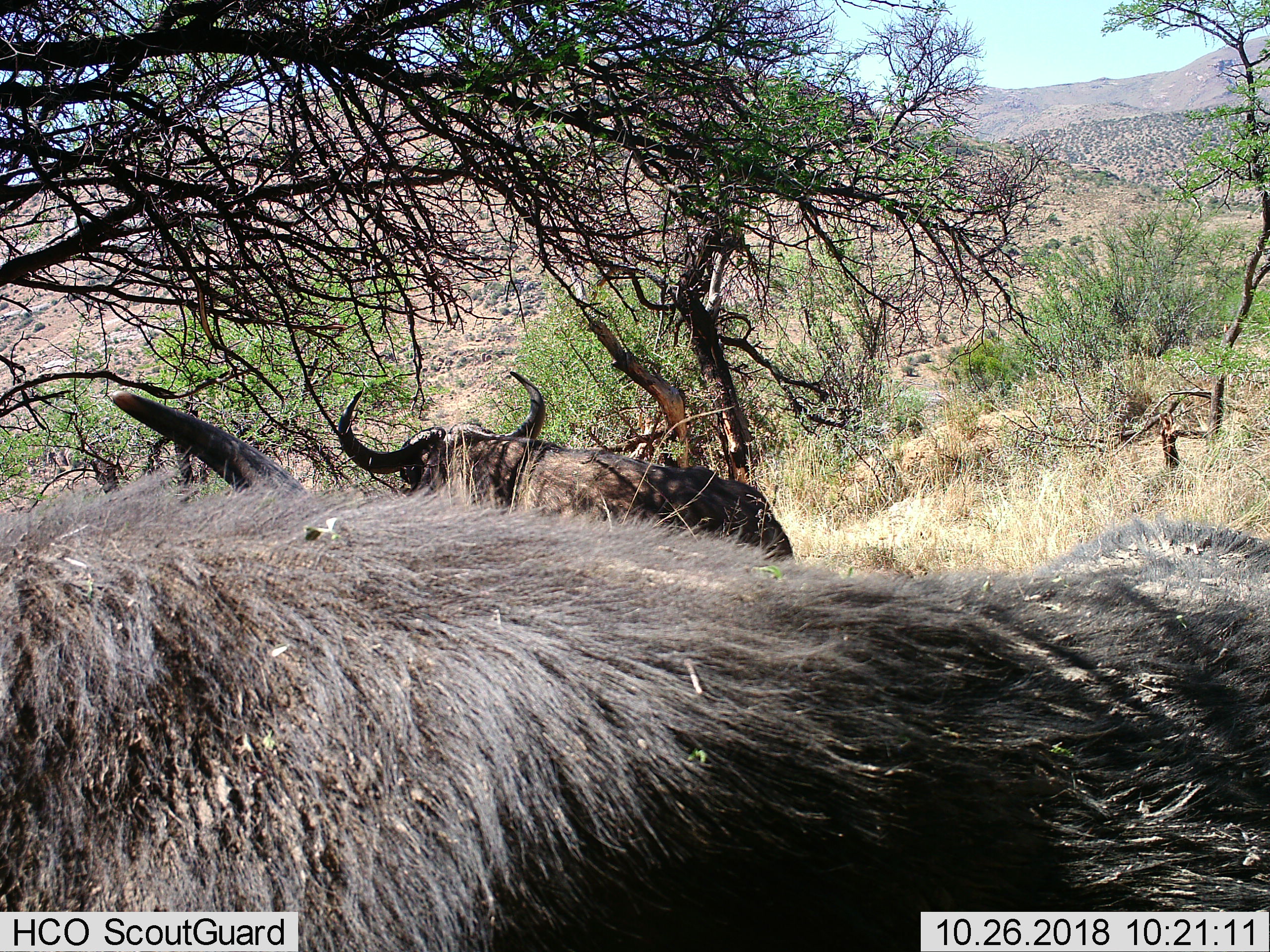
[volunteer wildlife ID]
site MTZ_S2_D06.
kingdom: Animalia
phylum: Chordata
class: Mammalia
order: Artiodactyla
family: Bovidae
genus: Syncerus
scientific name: Syncerus caffer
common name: african buffalo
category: buffalo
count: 2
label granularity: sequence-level